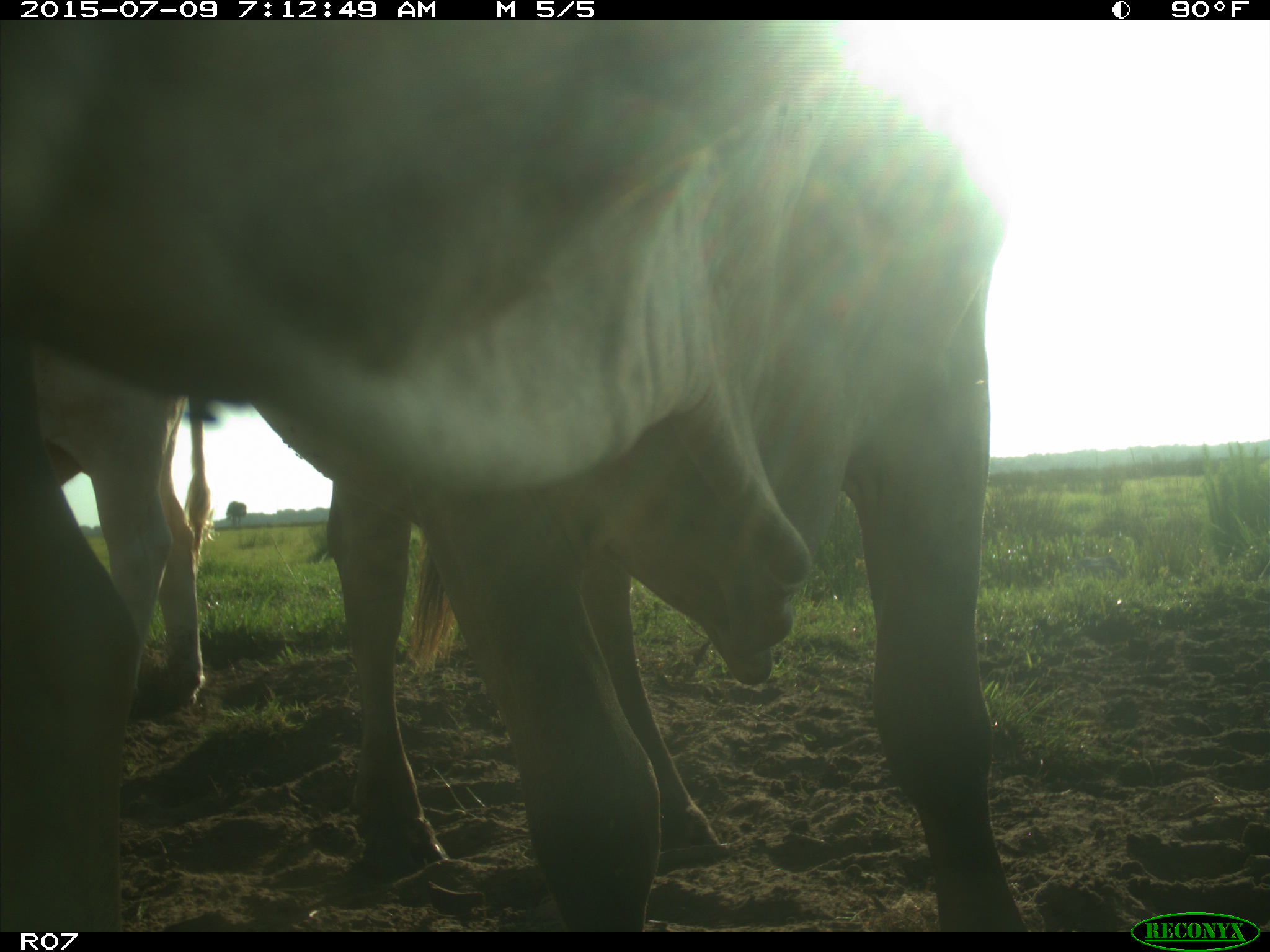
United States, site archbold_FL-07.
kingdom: Animalia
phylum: Chordata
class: Mammalia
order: Artiodactyla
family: Bovidae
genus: Bos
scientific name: Bos taurus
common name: domestic cow